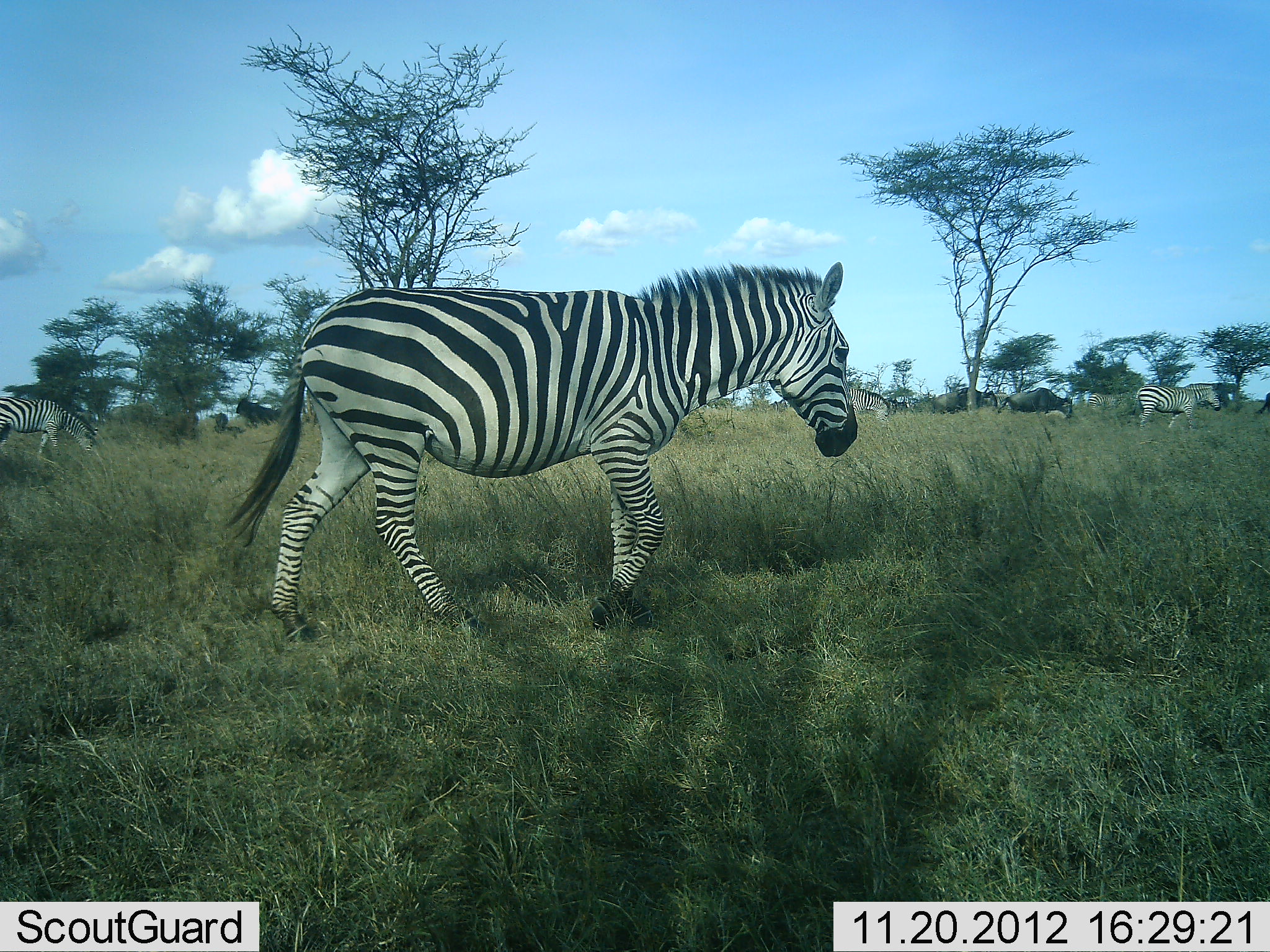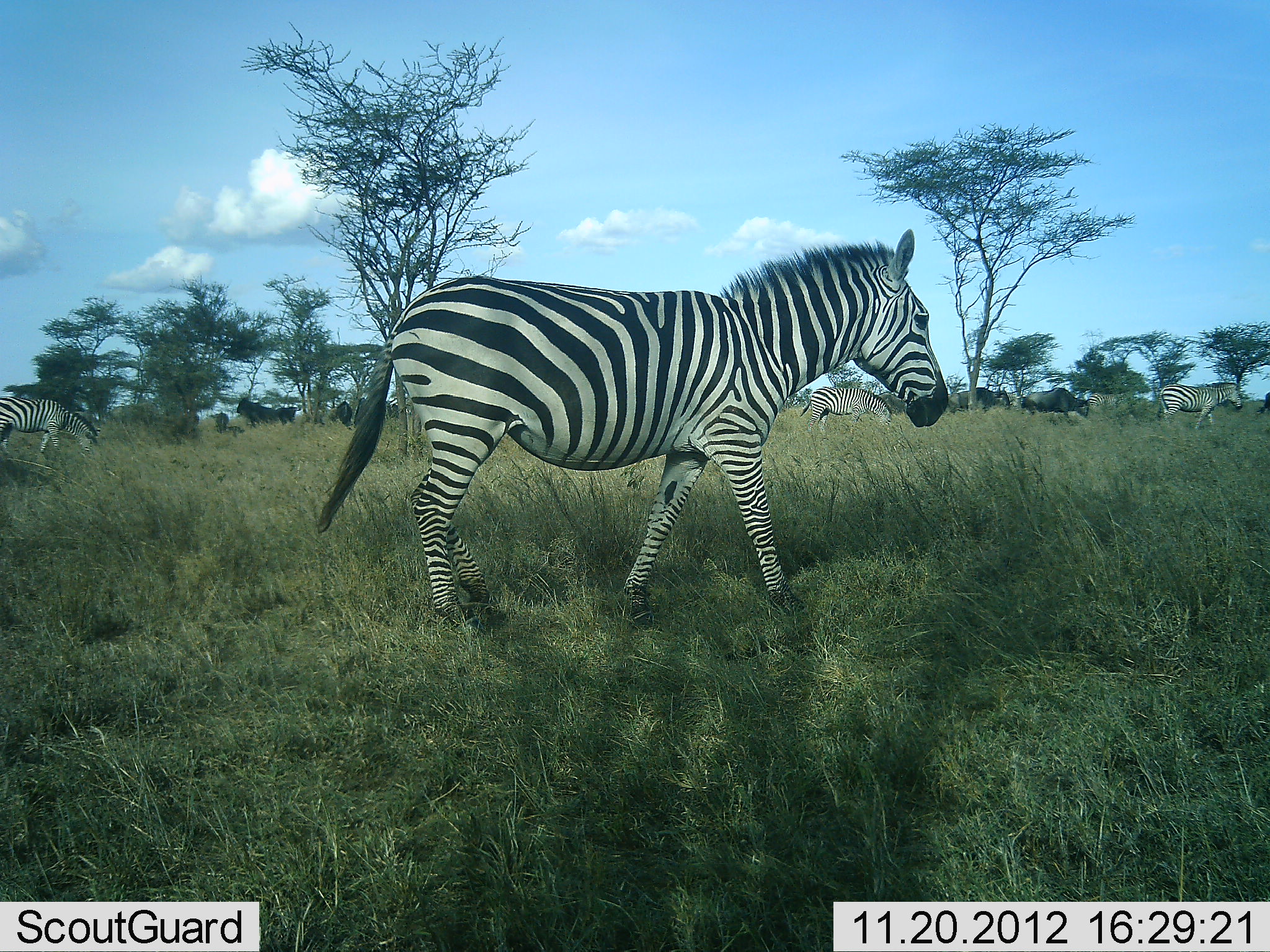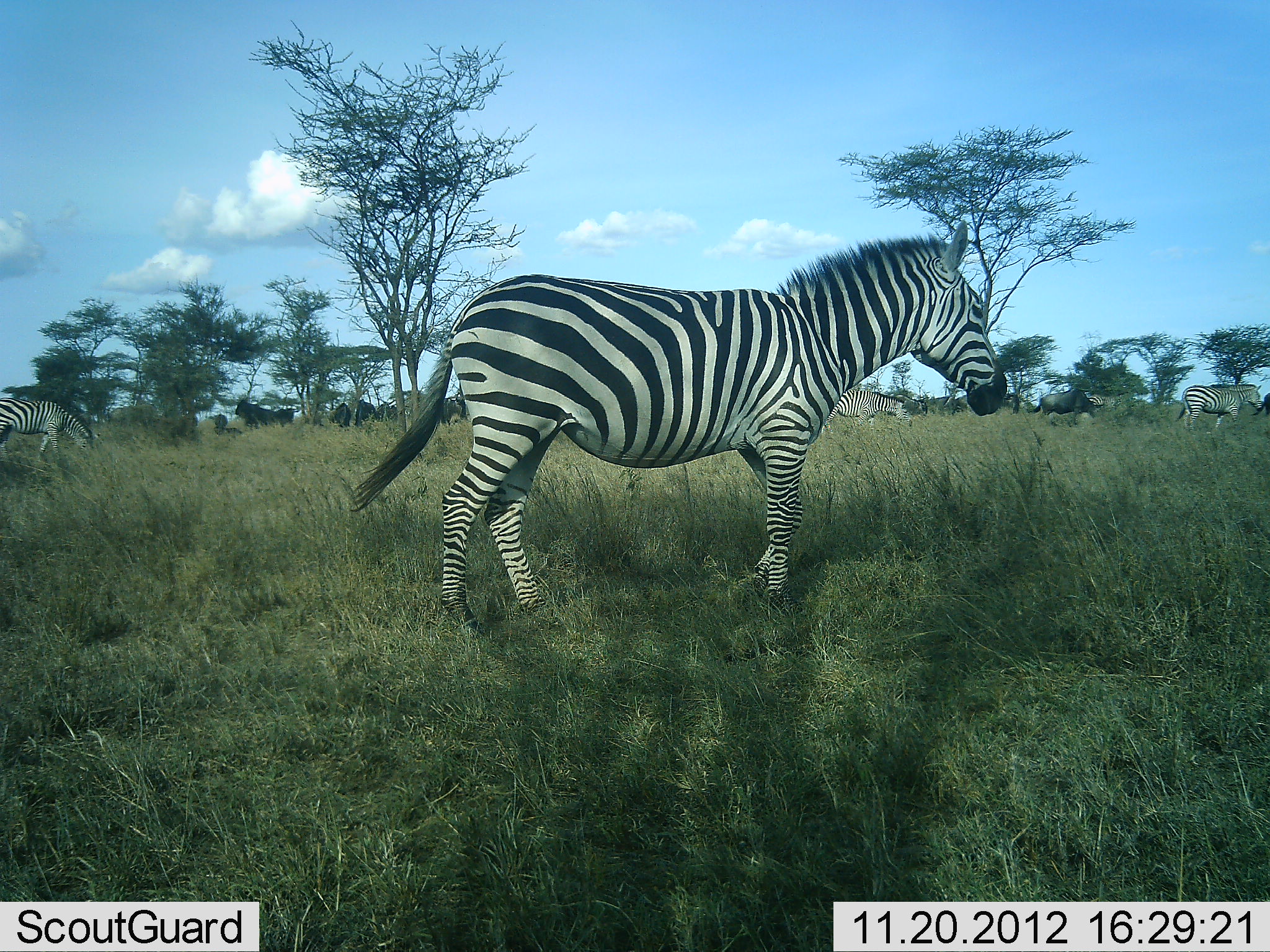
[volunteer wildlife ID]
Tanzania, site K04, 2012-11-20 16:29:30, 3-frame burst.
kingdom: Animalia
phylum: Chordata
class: Mammalia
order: Artiodactyla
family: Bovidae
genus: Connochaetes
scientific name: Connochaetes taurinus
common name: blue wildebeest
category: wildebeest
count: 4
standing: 40%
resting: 0%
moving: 70%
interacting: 0%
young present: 0%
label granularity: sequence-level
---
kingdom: Animalia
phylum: Chordata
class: Mammalia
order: Perissodactyla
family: Equidae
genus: Equus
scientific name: Equus quagga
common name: plains zebra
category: zebra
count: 4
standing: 35%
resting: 0%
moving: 88%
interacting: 0%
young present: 0%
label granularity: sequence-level